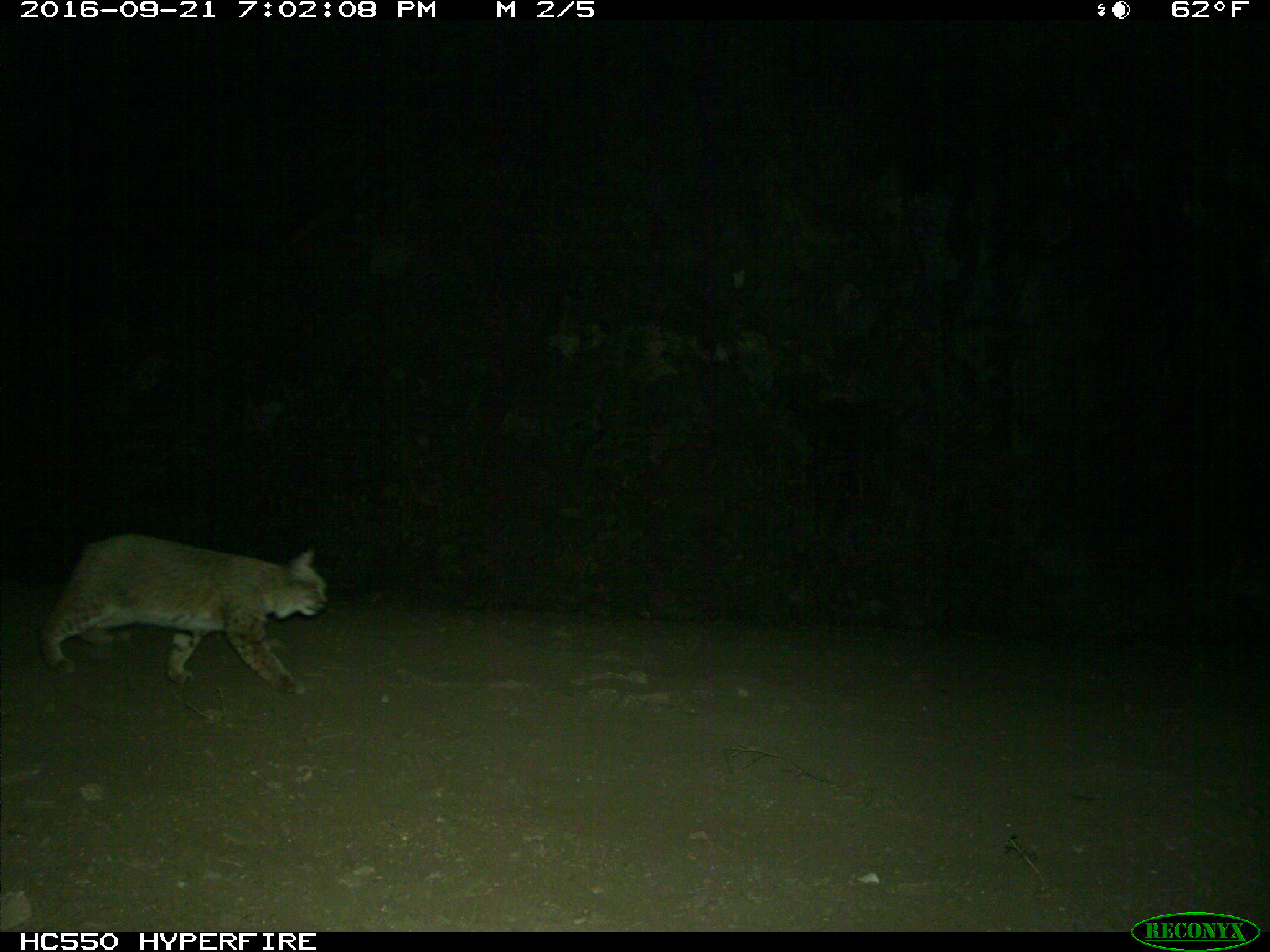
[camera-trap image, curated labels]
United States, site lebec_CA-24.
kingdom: Animalia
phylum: Chordata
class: Mammalia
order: Carnivora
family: Felidae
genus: Lynx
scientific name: Lynx rufus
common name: bobcat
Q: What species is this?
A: Lynx rufus (bobcat).